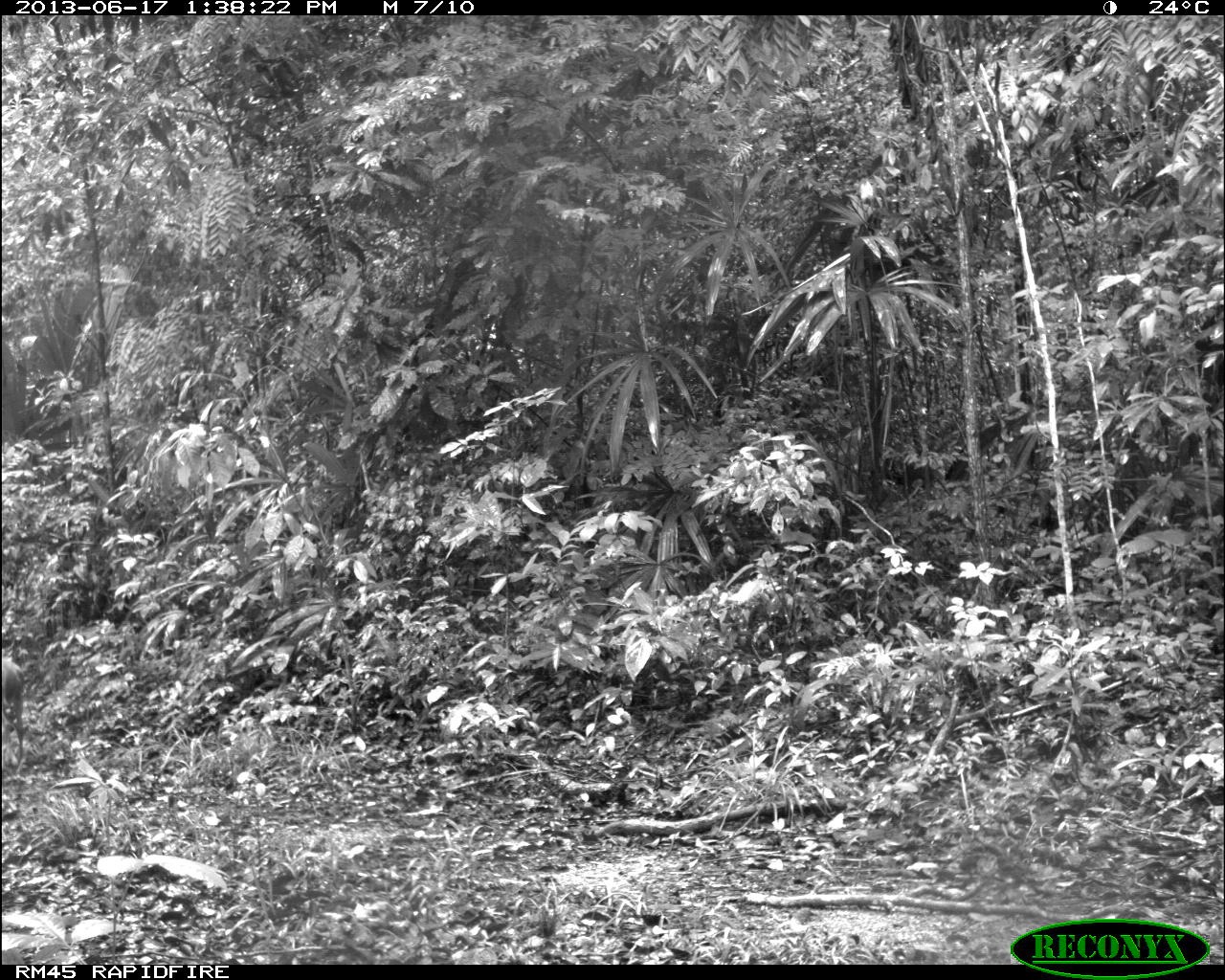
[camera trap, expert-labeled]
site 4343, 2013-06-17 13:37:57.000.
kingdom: Animalia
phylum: Chordata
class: Mammalia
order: Artiodactyla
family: Cervidae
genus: Odocoileus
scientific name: Odocoileus virginianus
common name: white-tailed deer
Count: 2.